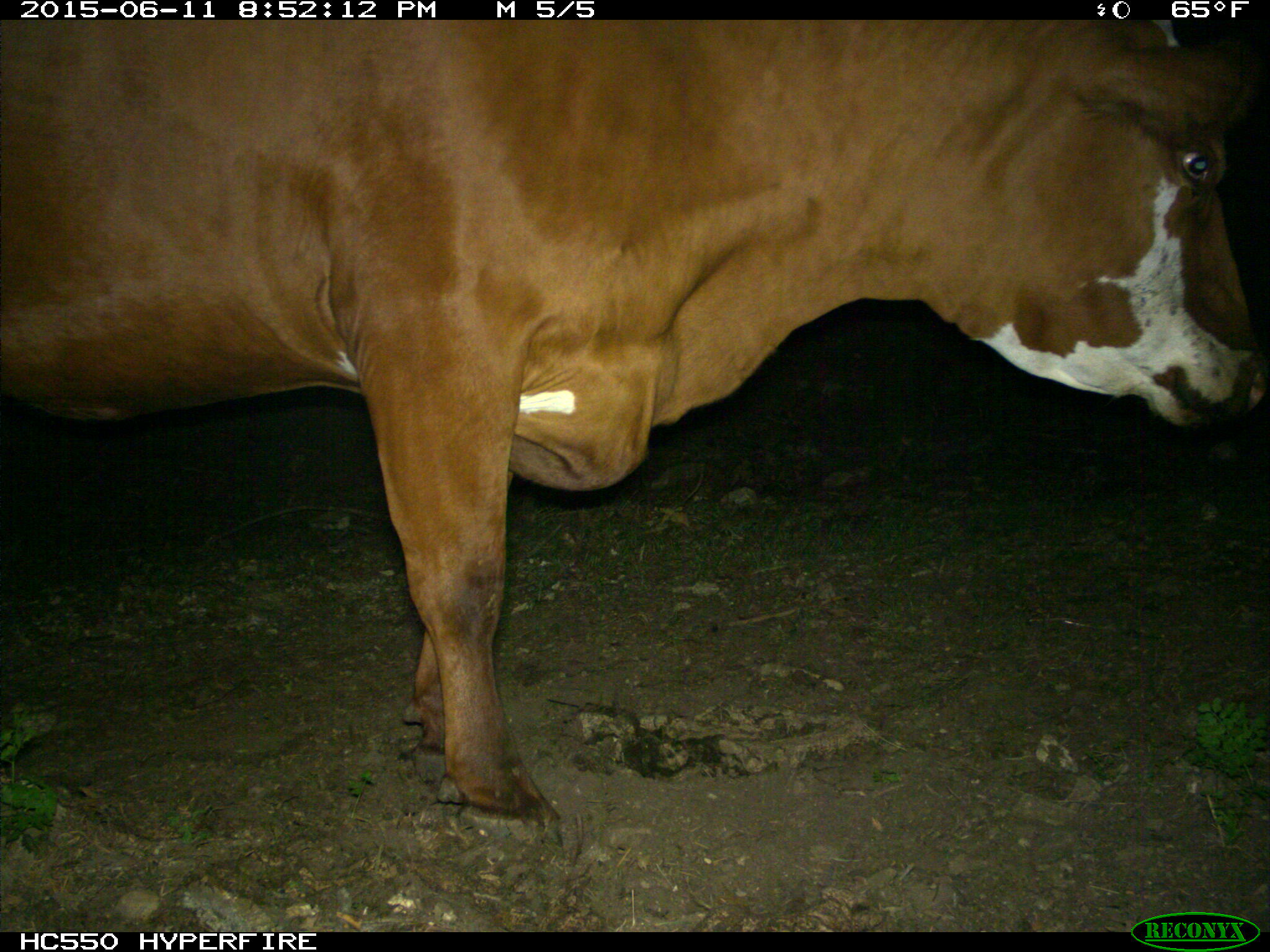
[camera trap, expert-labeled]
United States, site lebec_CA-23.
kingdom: Animalia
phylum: Chordata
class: Mammalia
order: Artiodactyla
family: Bovidae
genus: Bos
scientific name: Bos taurus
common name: domestic cow